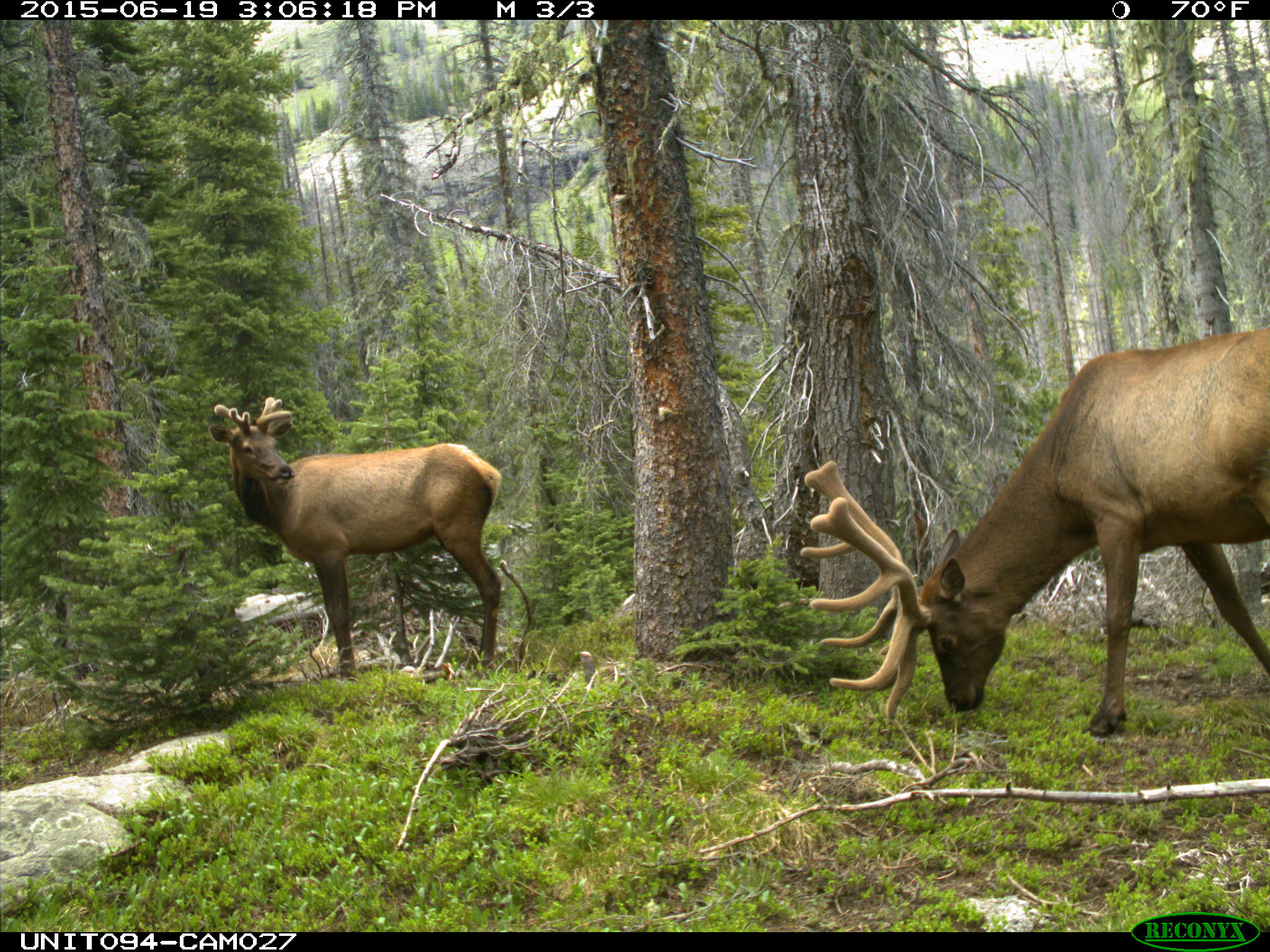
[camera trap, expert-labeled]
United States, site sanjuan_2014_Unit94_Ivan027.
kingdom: Animalia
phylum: Chordata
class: Mammalia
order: Artiodactyla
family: Cervidae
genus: Cervus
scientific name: Cervus elaphus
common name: red deer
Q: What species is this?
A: Cervus elaphus (red deer).